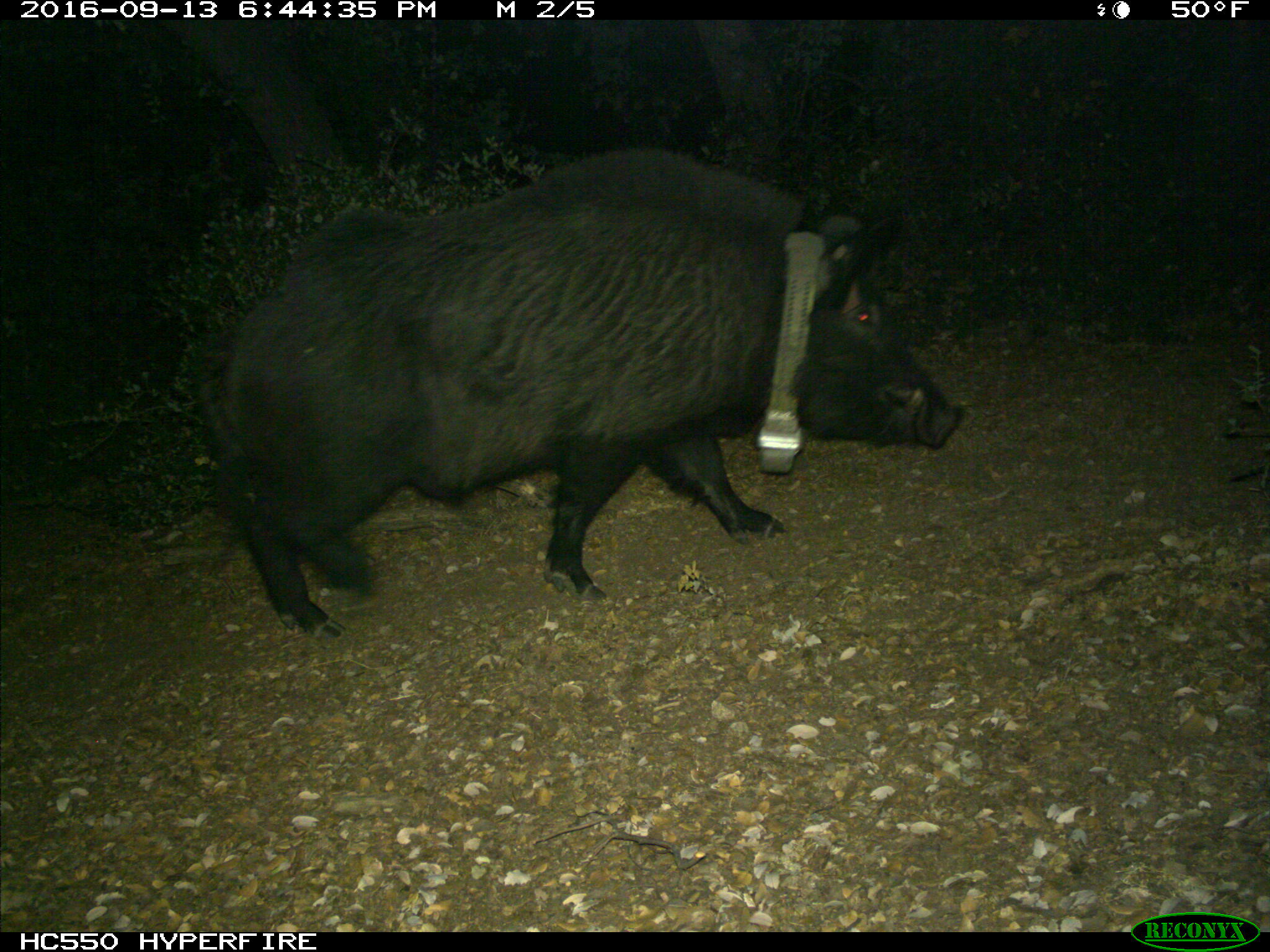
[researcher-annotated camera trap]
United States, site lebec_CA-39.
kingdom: Animalia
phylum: Chordata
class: Mammalia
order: Artiodactyla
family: Suidae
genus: Sus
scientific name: Sus scrofa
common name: wild boar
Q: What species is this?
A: Sus scrofa (wild boar).